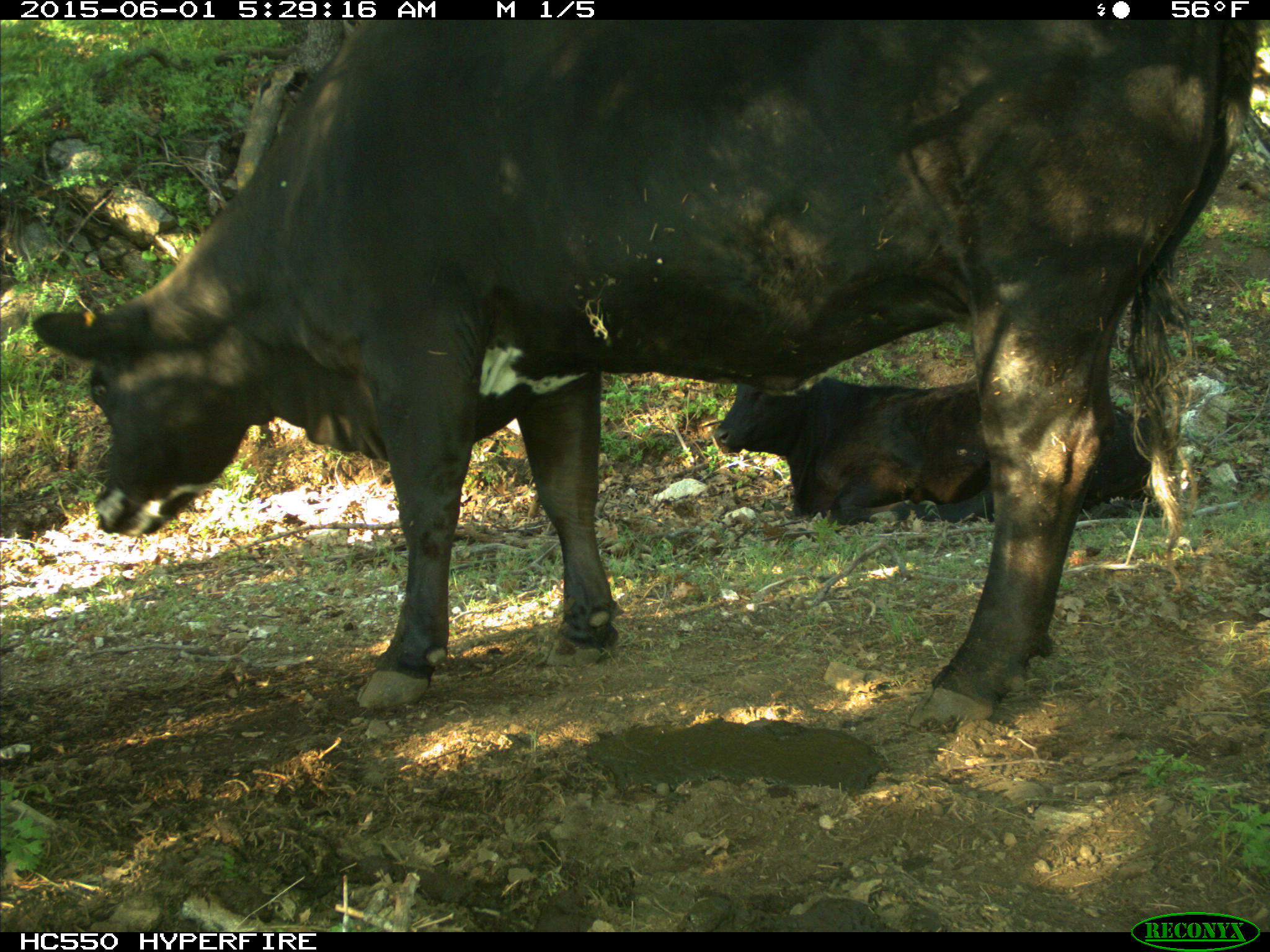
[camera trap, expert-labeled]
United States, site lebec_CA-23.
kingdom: Animalia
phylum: Chordata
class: Mammalia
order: Artiodactyla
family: Bovidae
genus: Bos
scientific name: Bos taurus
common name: domestic cow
Bos taurus (domestic cow).